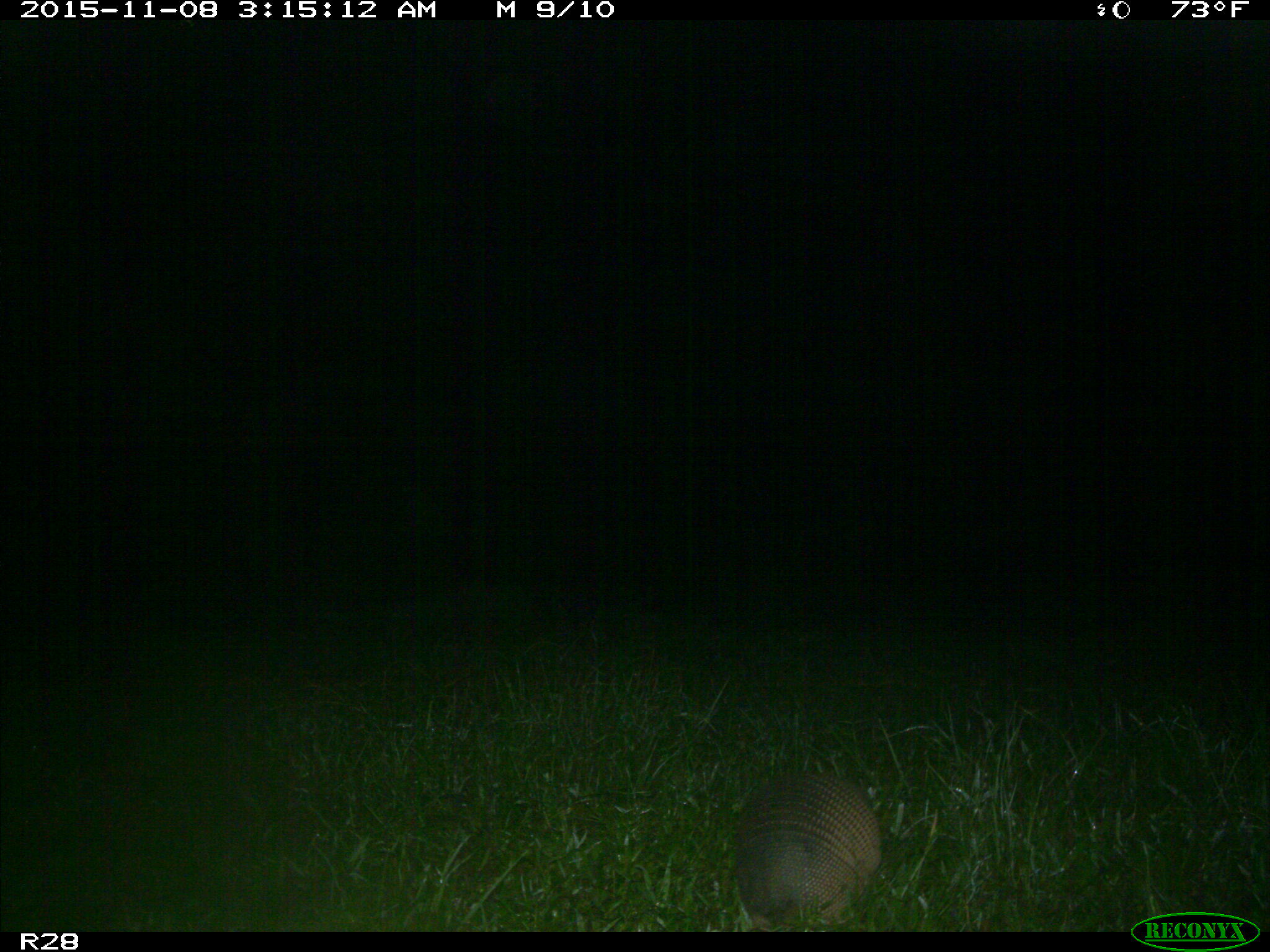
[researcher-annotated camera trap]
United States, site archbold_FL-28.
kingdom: Animalia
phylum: Chordata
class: Mammalia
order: Cingulata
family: Dasypodidae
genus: Dasypus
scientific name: Dasypus novemcinctus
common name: nine-banded armadillo